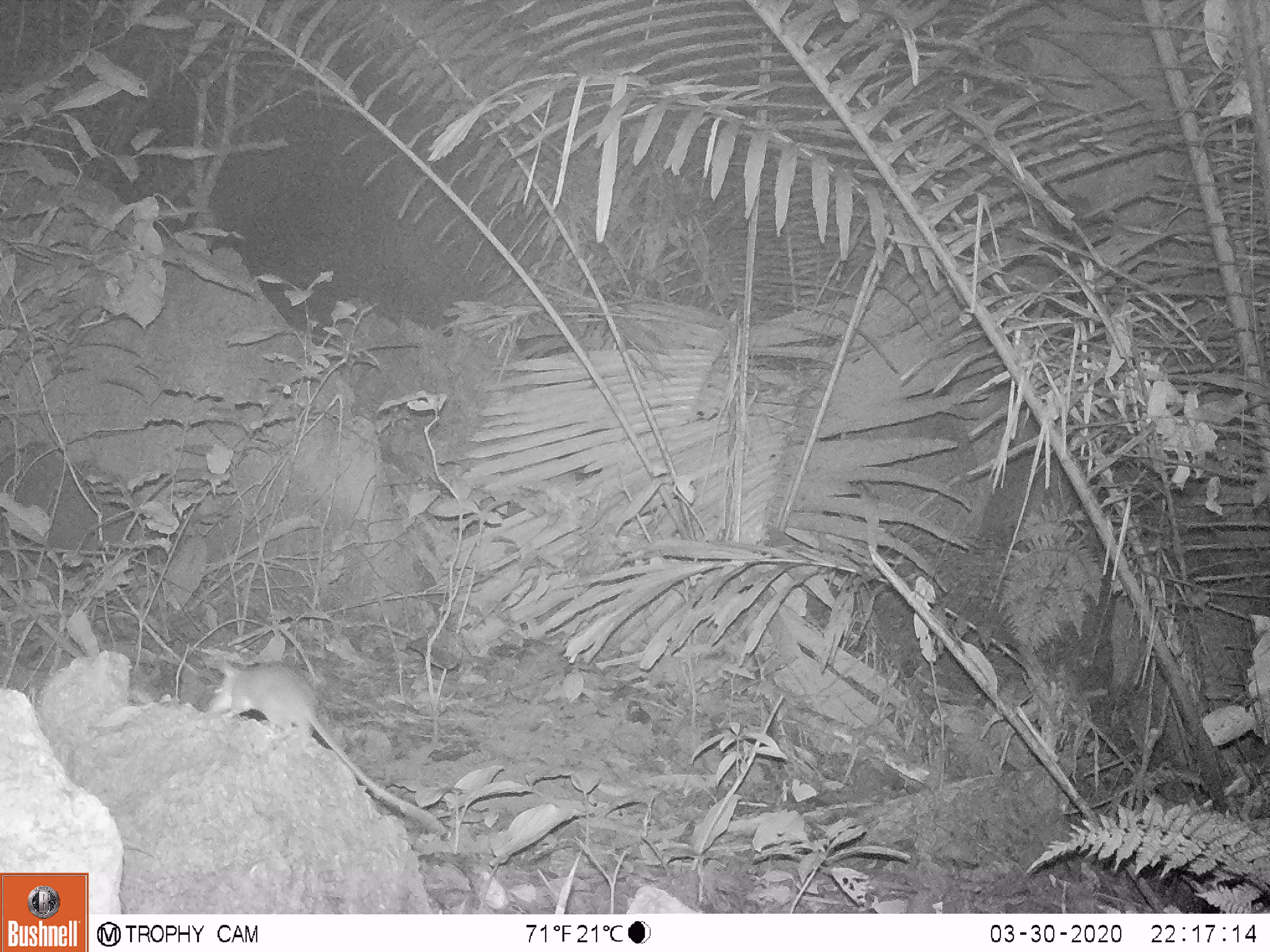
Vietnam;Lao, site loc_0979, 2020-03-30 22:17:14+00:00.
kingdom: Animalia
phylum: Chordata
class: Mammalia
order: Rodentia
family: Muridae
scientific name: Muridae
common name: old-world mice and rats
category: unidentified murid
Unidentified murid (old-world mice and rats) (Muridae). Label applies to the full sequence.